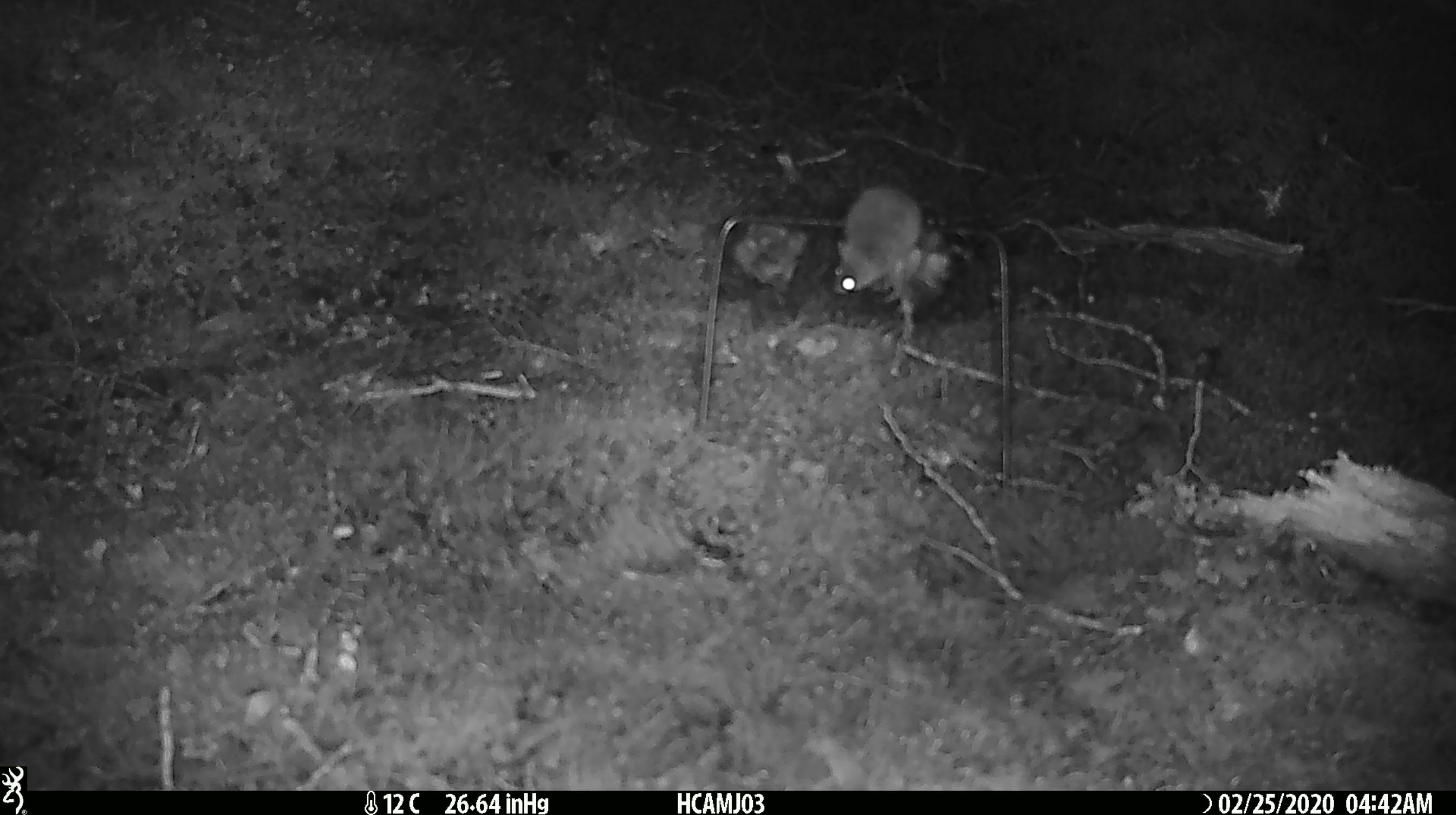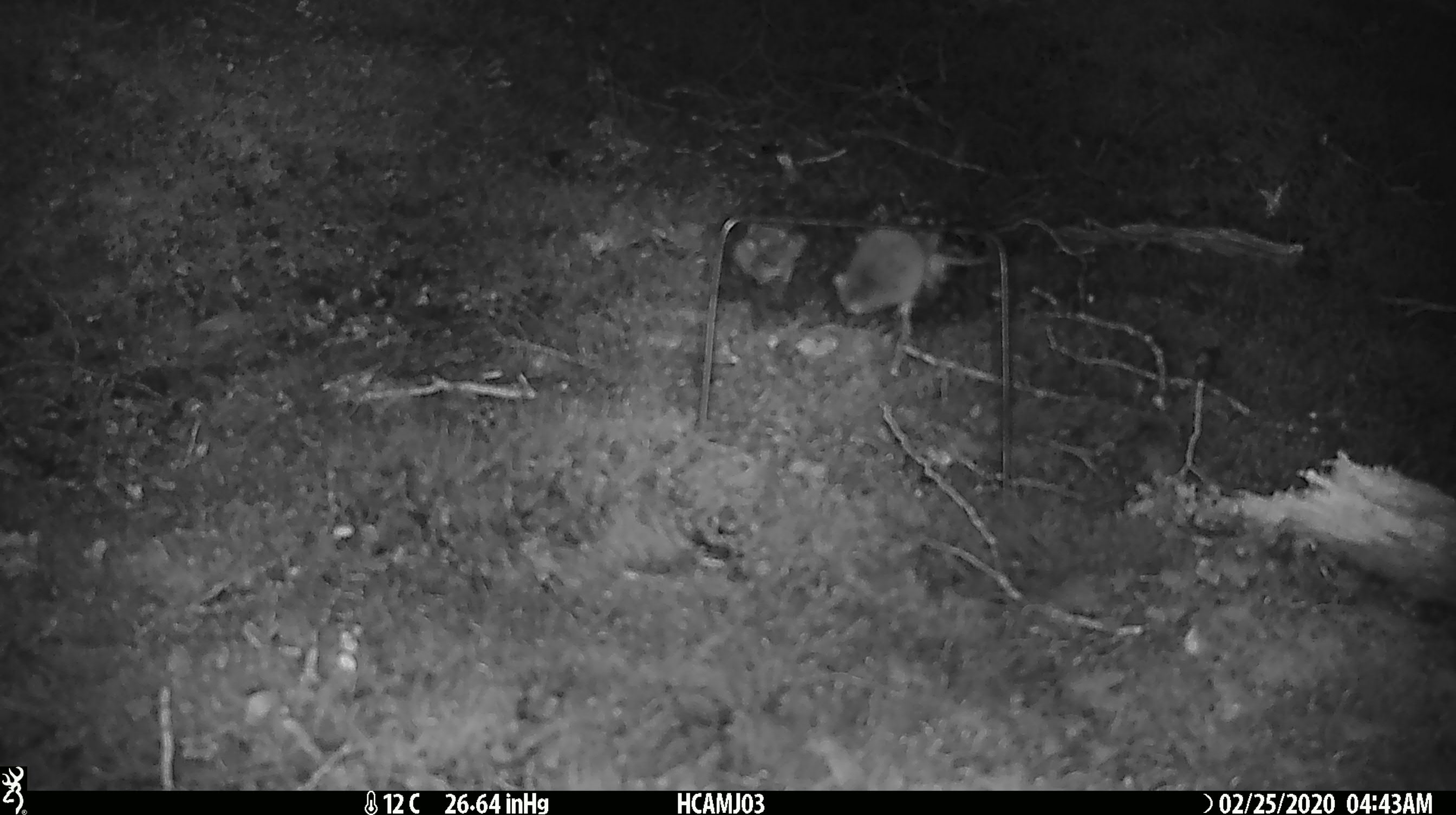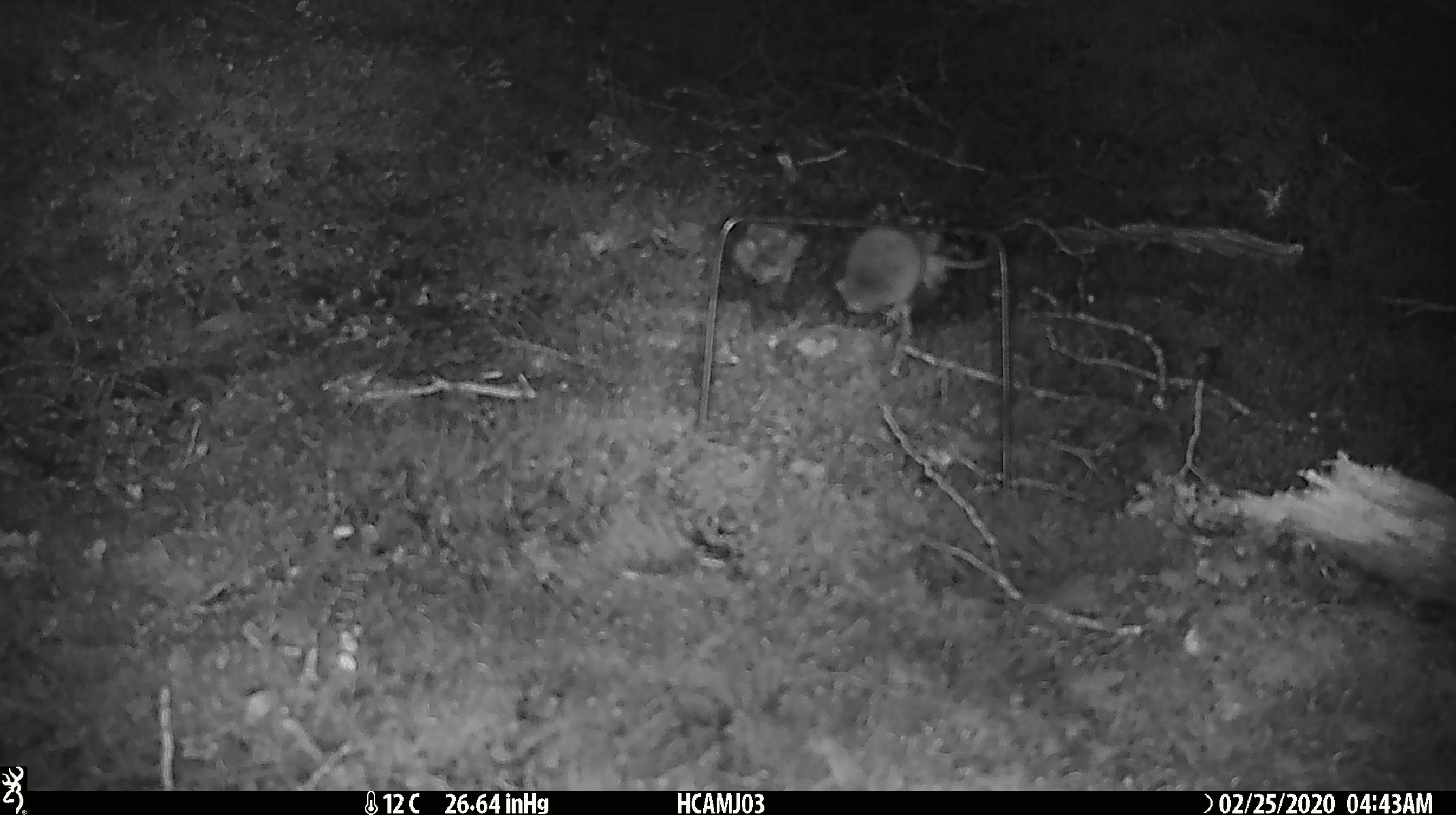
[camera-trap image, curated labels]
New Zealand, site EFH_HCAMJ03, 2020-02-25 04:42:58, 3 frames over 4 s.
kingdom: Animalia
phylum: Chordata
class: Mammalia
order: Rodentia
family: Muridae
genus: Mus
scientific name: Mus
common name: mouse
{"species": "mouse (Mus)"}